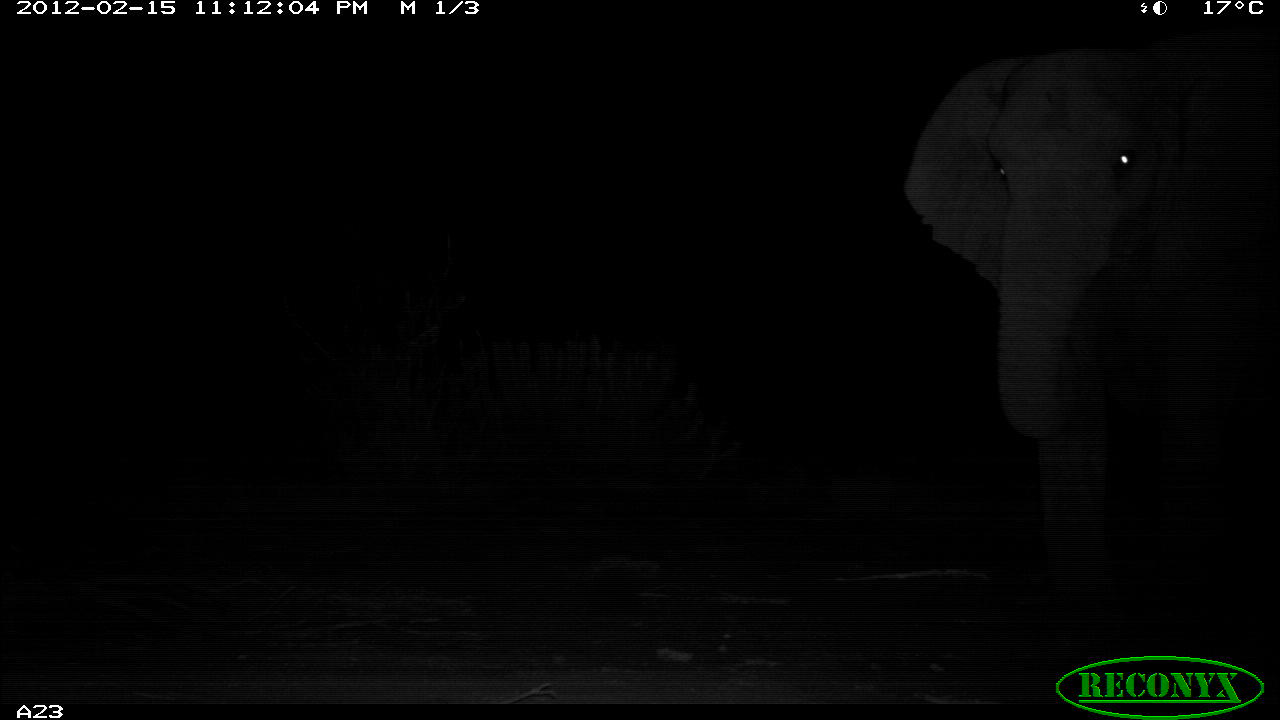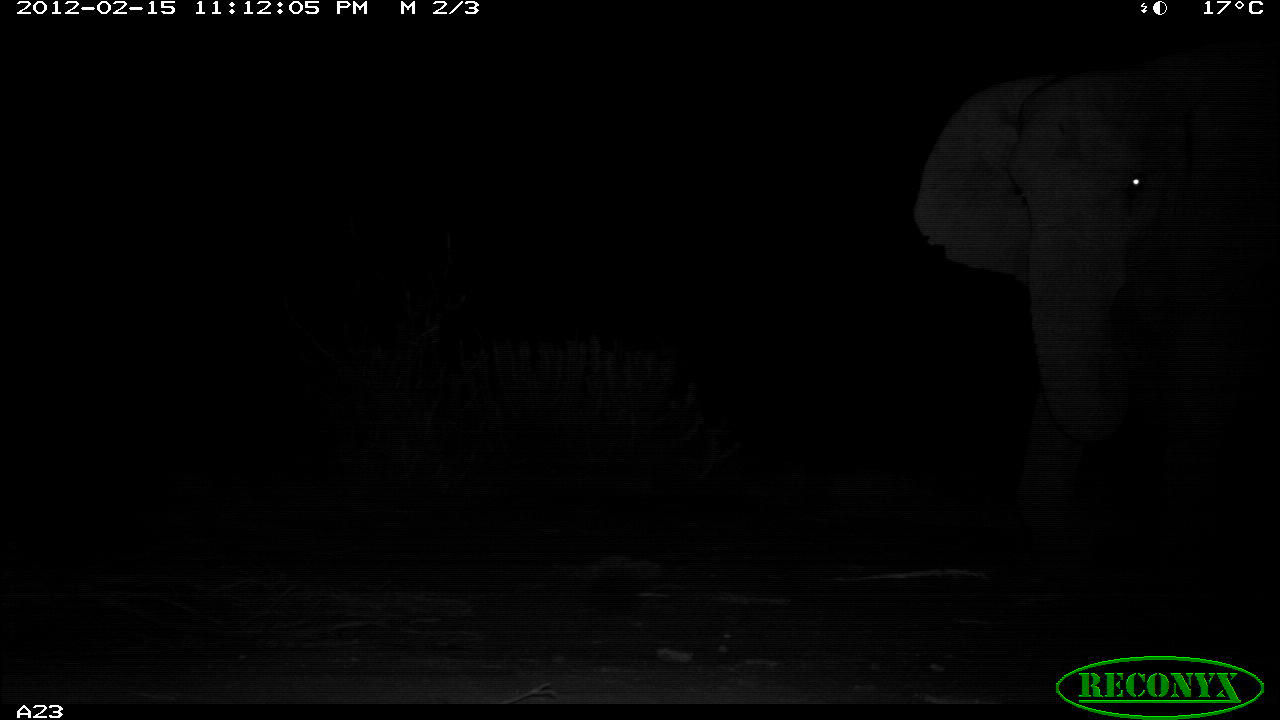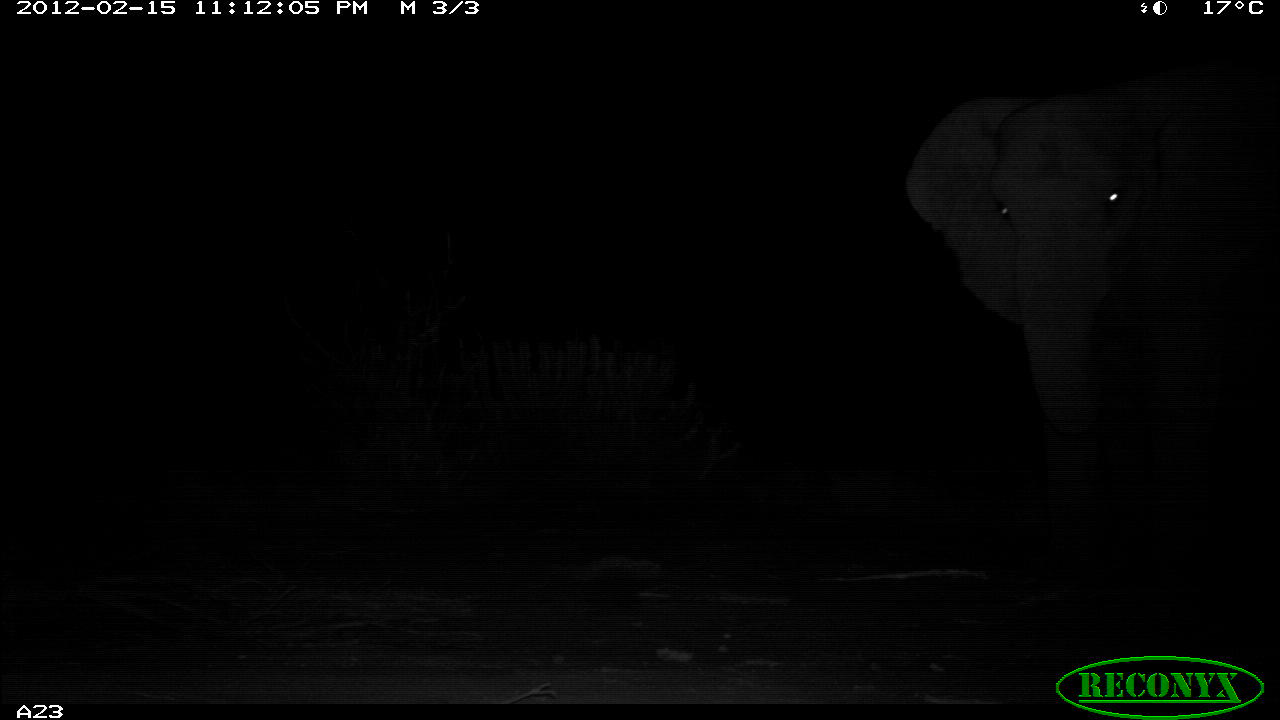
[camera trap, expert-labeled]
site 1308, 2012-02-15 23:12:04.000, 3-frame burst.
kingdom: Animalia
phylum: Chordata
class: Mammalia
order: Proboscidea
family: Elephantidae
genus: Loxodonta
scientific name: Loxodonta africana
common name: african bush elephant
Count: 1.